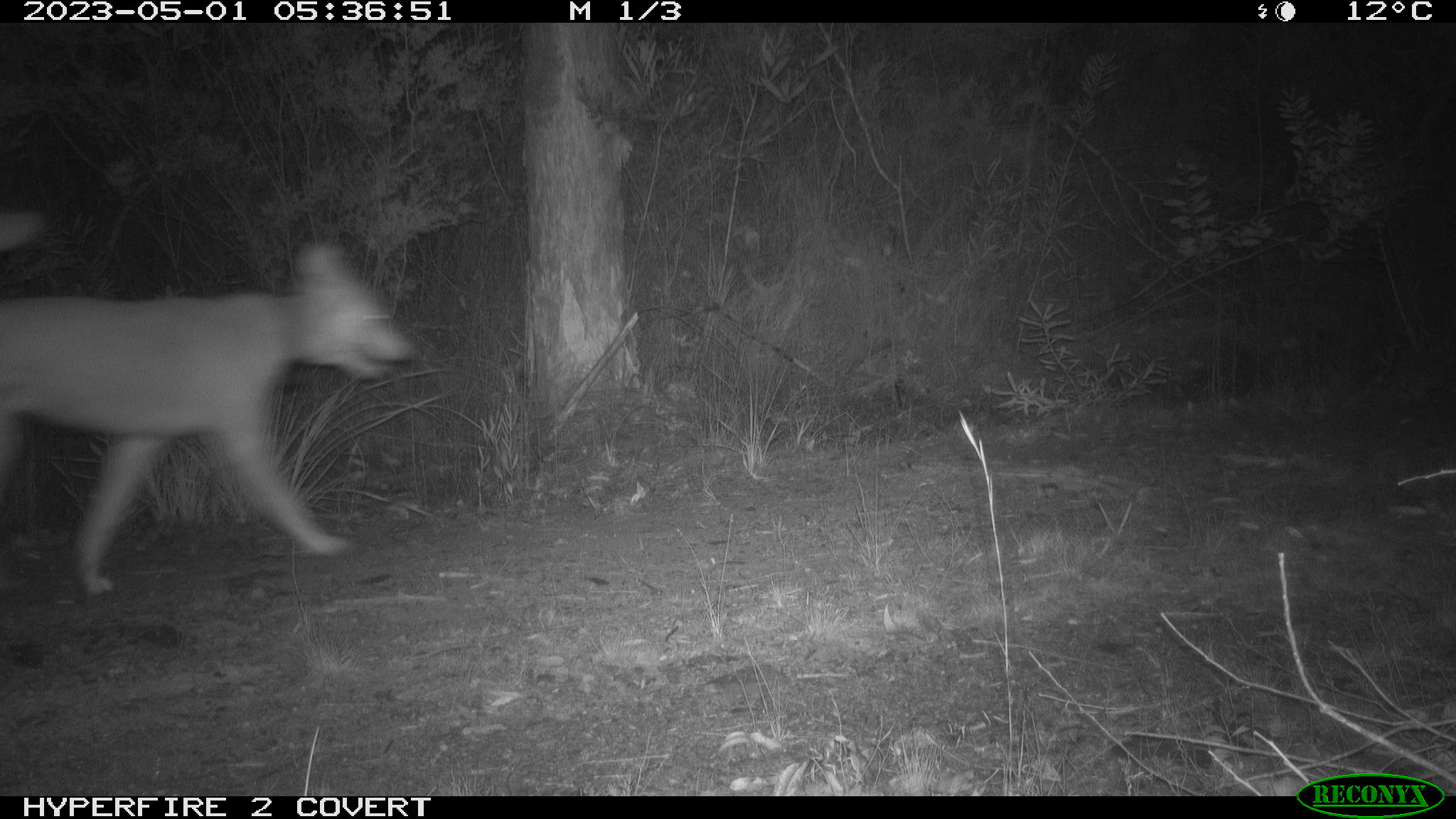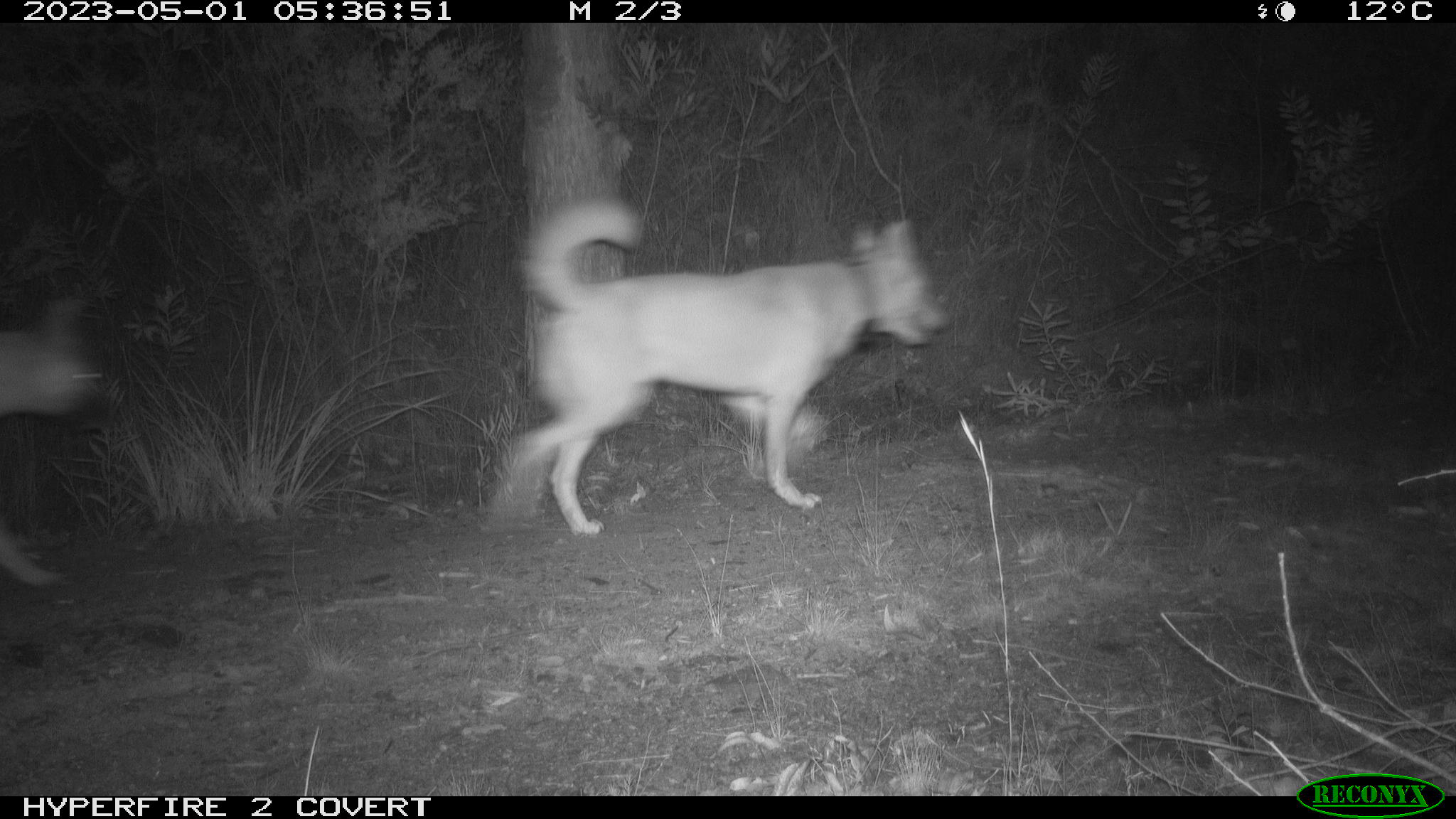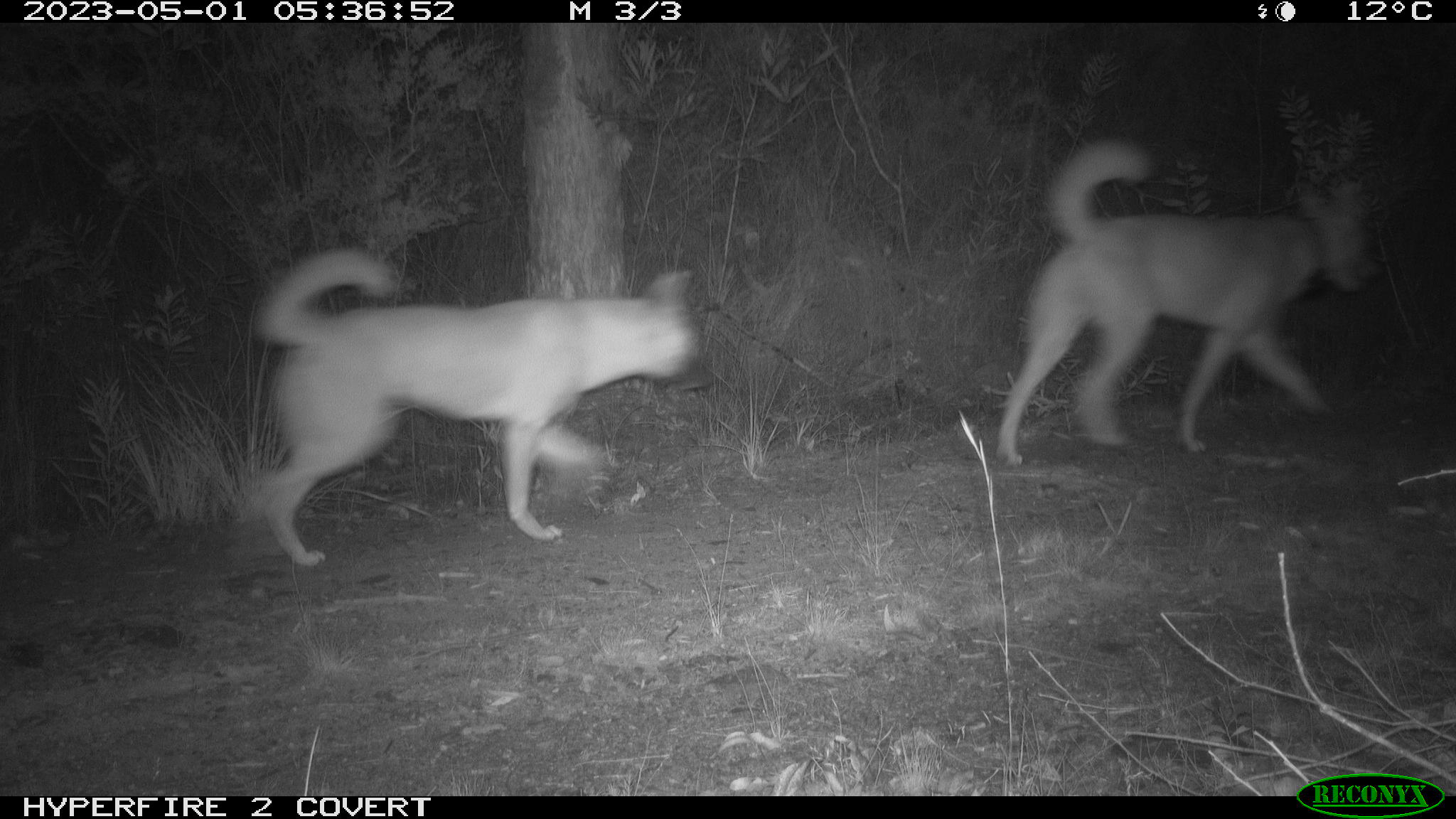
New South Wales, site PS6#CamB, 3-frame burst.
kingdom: Animalia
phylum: Chordata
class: Mammalia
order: Carnivora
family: Canidae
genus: Canis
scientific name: Canis familiaris dingo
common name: dingo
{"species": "dingo (Canis familiaris dingo)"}